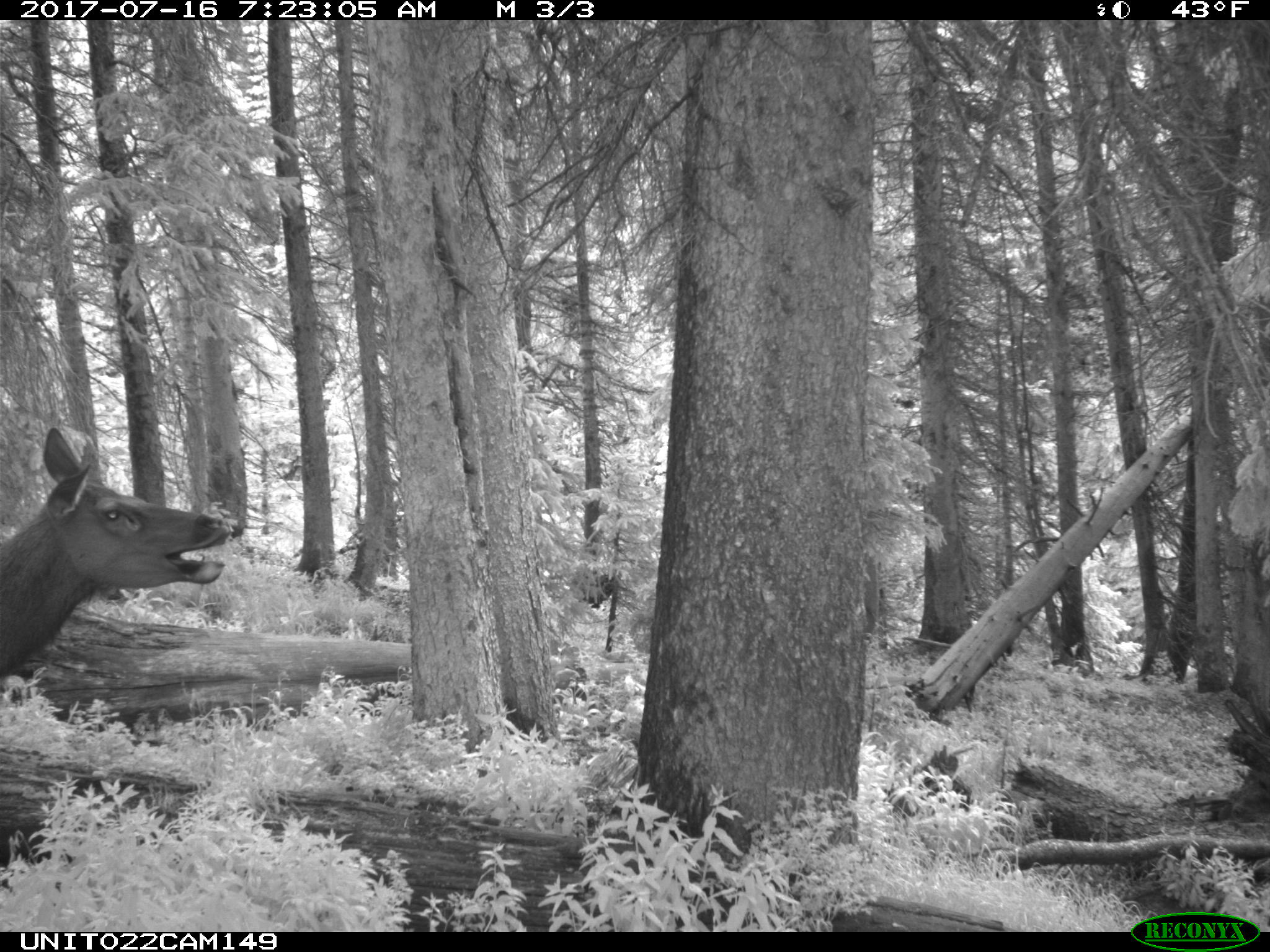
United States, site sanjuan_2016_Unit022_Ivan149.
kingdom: Animalia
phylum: Chordata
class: Mammalia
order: Artiodactyla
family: Cervidae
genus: Cervus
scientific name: Cervus elaphus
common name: red deer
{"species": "Cervus elaphus (red deer)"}